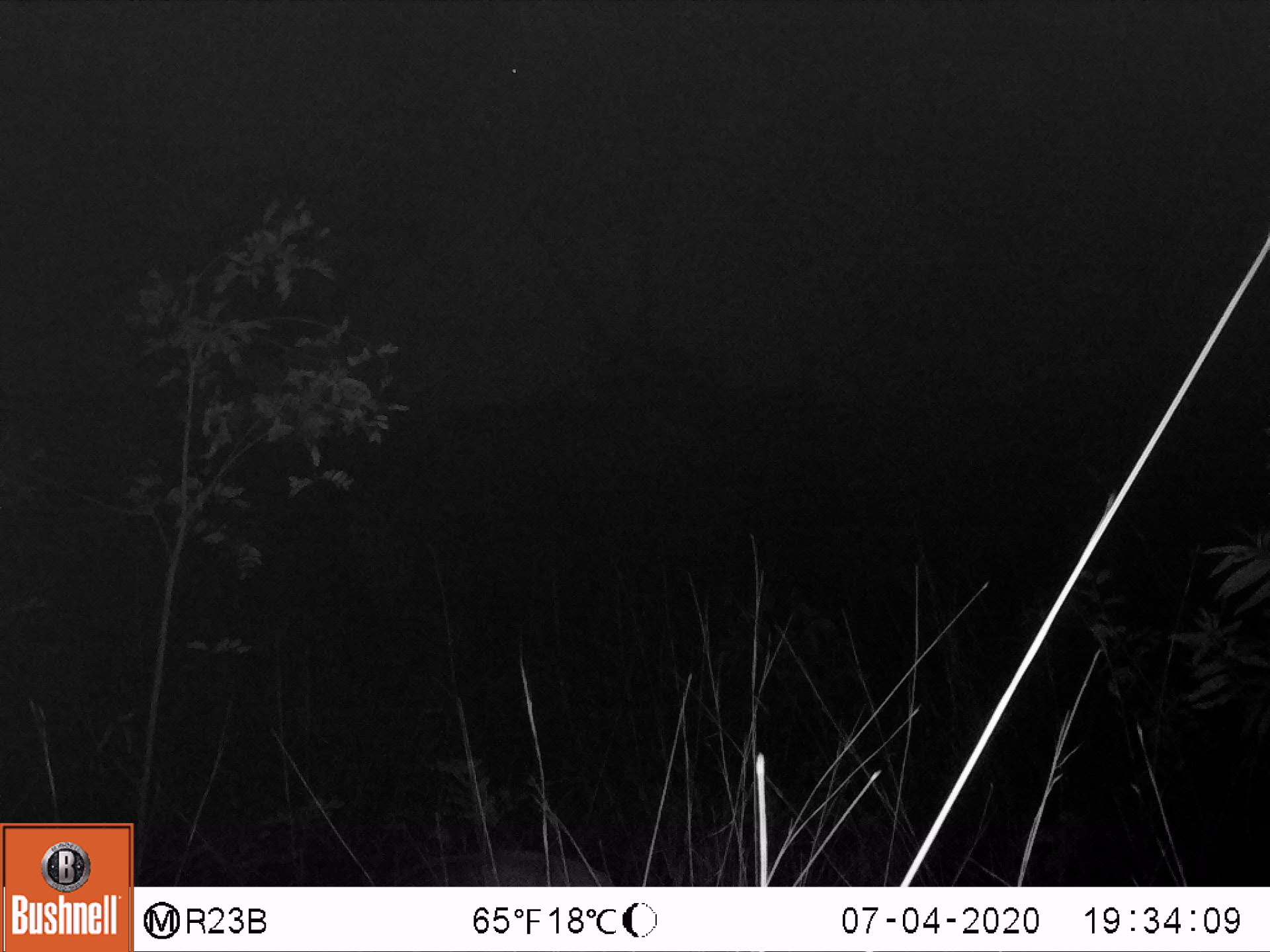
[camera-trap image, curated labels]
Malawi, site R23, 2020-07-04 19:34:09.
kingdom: Animalia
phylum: Chordata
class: Mammalia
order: Artiodactyla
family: Bovidae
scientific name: Antilopinae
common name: small antelope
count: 1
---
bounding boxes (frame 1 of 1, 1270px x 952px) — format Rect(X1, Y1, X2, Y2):
small antelope: Rect(365, 840, 610, 880)